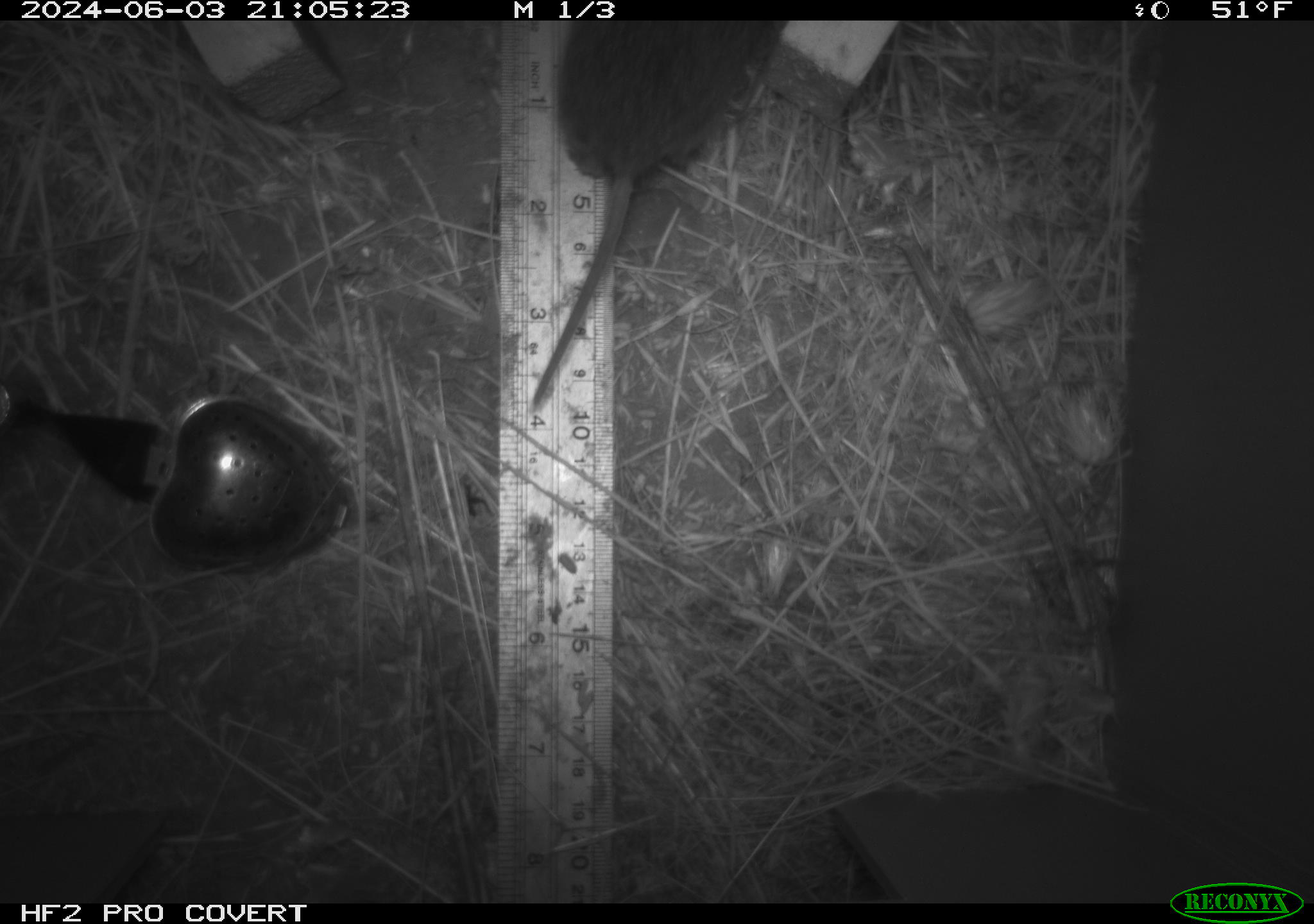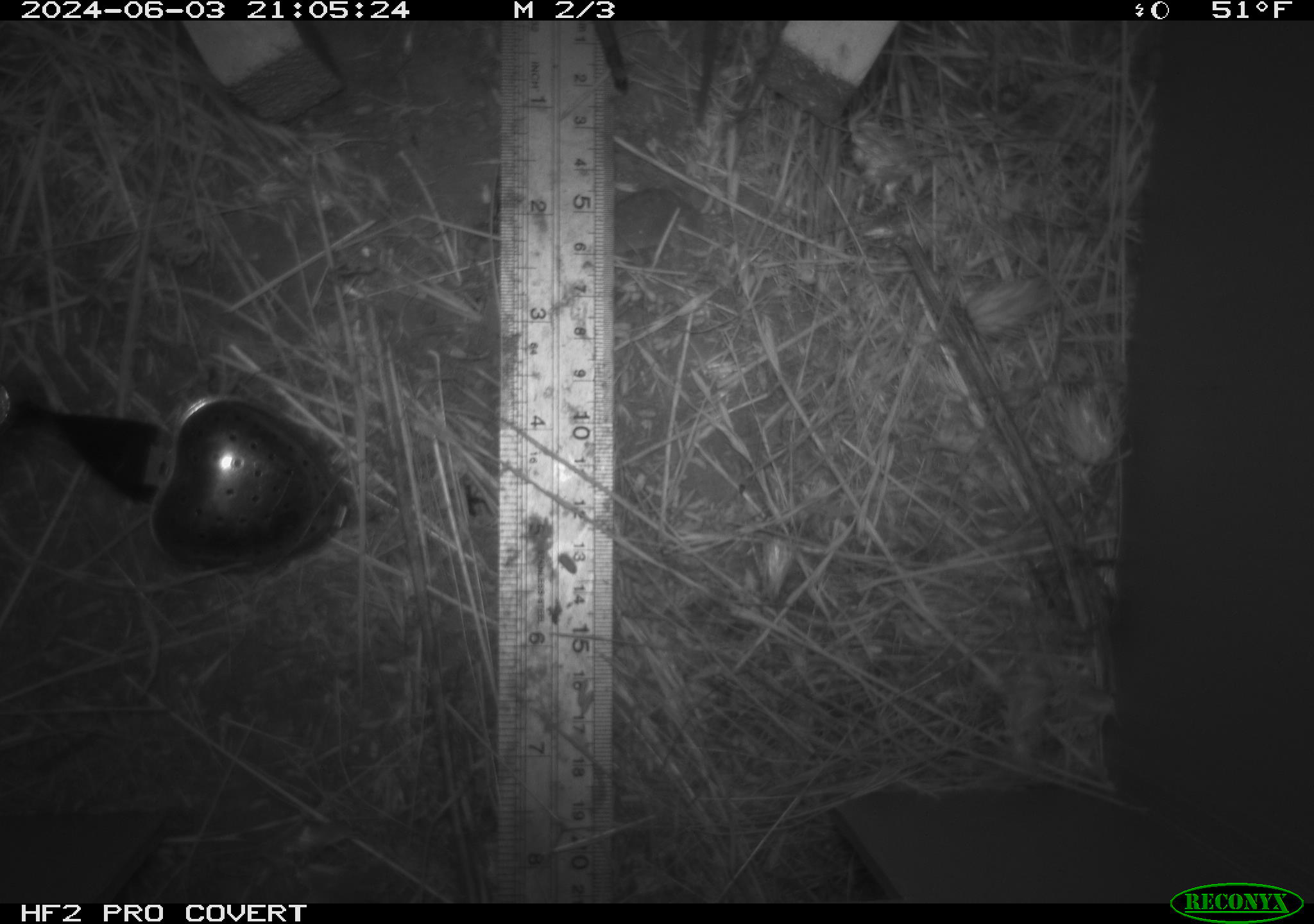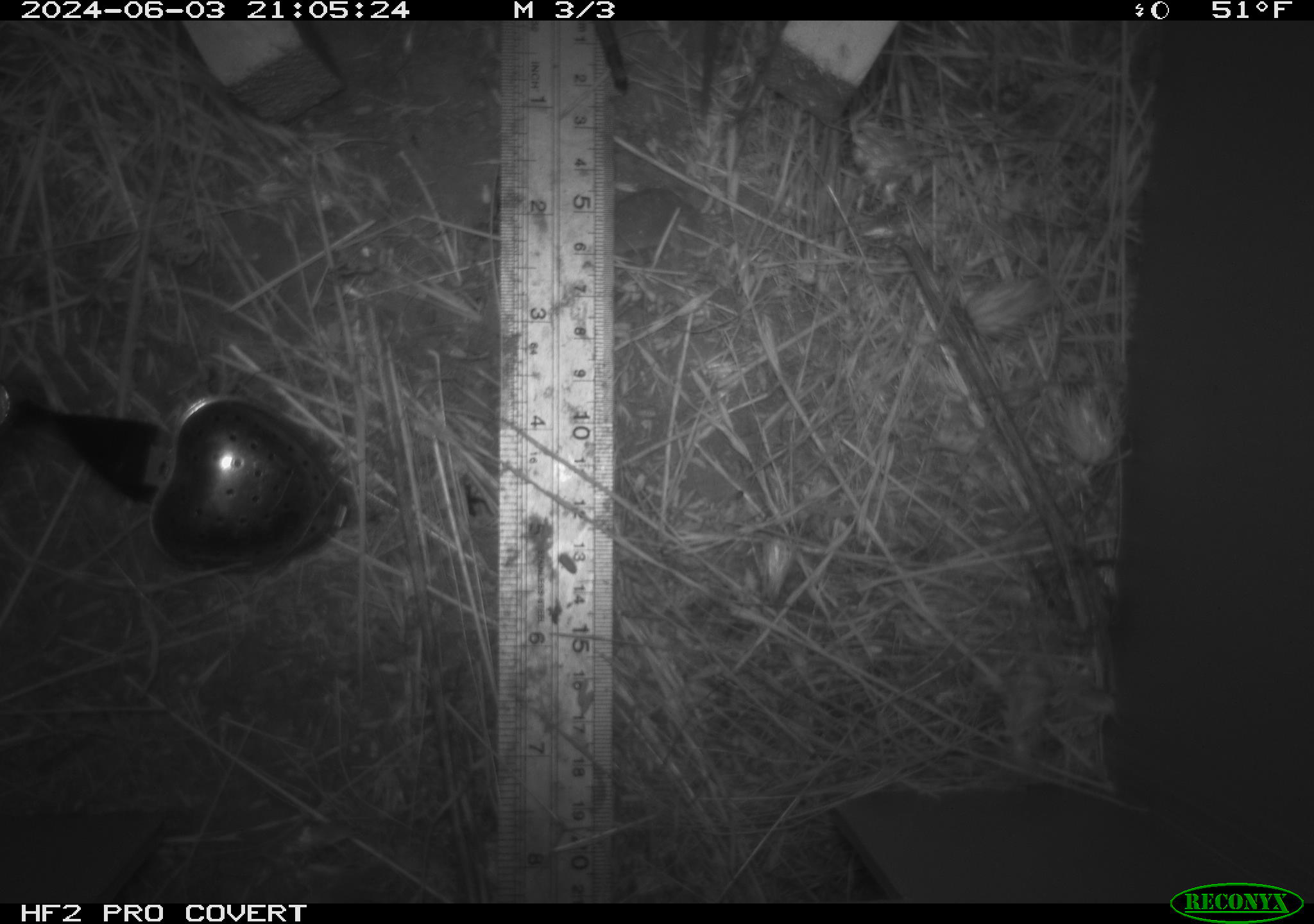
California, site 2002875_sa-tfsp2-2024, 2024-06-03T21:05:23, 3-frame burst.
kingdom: Animalia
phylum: Chordata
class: Mammalia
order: Rodentia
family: Cricetidae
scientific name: Arvicolinae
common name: voles, lemmings, and muskrats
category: arvicolinae subfamily